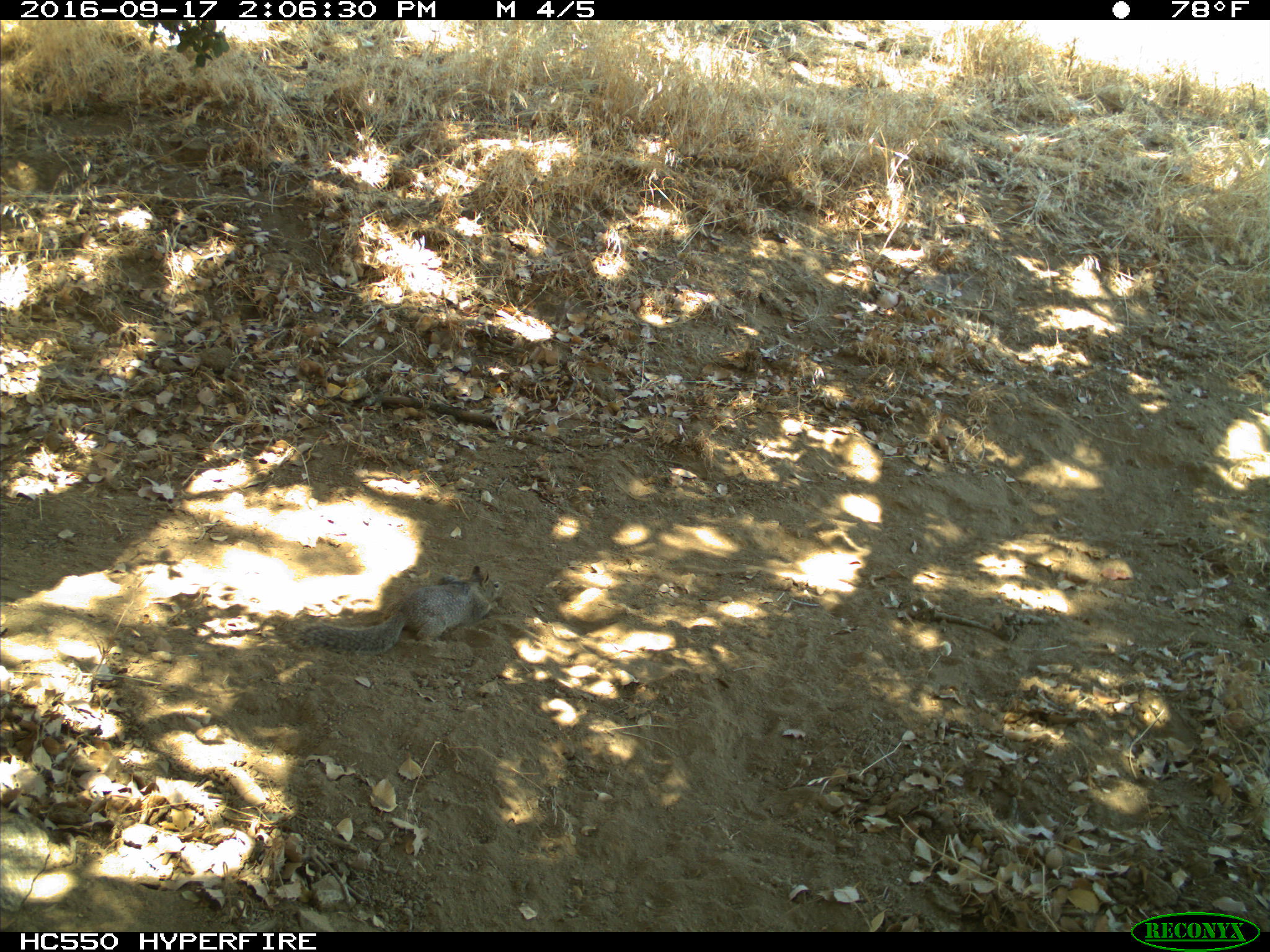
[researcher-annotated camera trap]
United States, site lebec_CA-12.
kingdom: Animalia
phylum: Chordata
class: Mammalia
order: Rodentia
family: Sciuridae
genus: Otospermophilus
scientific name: Otospermophilus beecheyi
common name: california ground squirrel